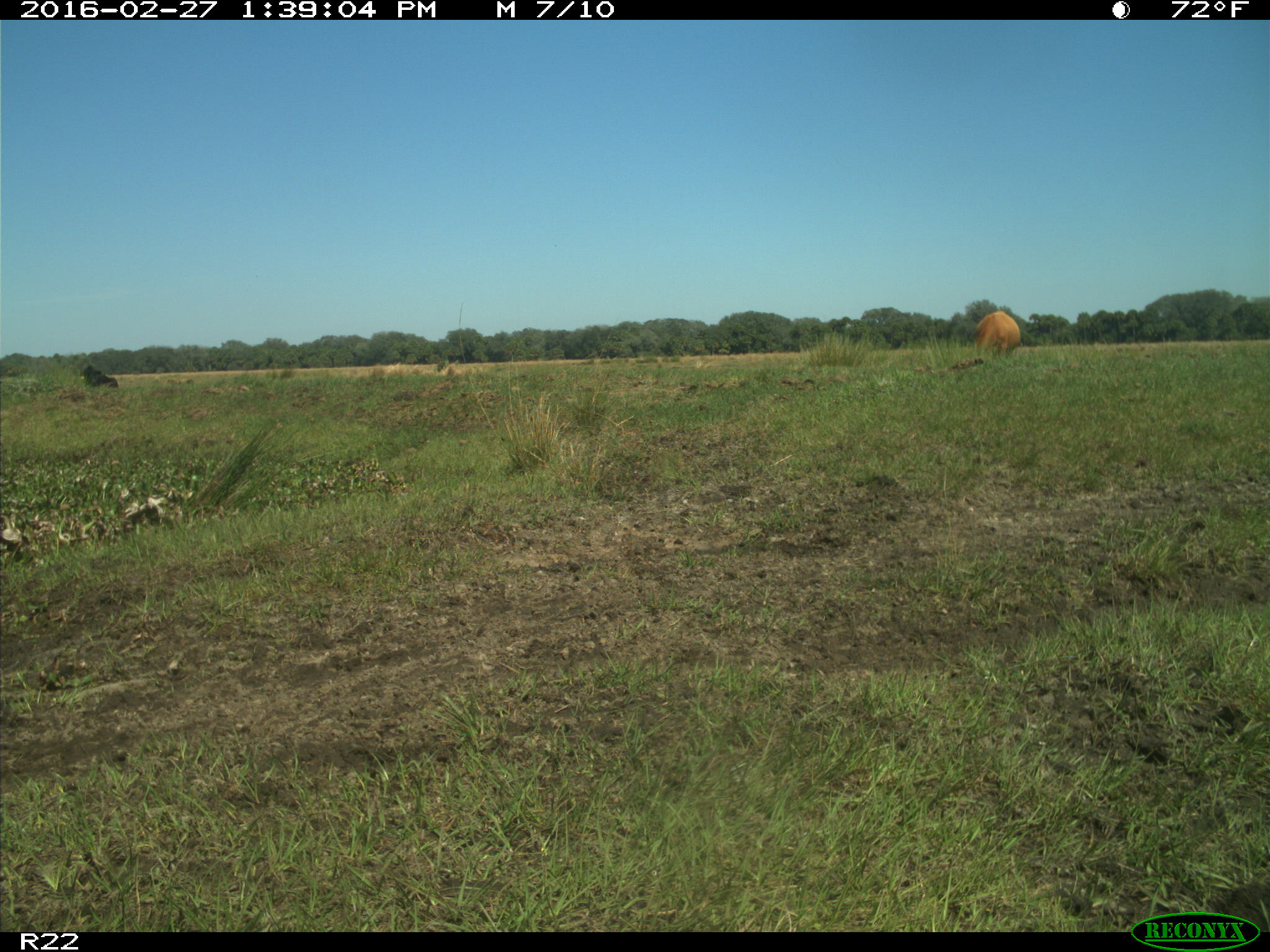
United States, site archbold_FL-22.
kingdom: Animalia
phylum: Chordata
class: Mammalia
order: Artiodactyla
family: Bovidae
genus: Bos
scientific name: Bos taurus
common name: domestic cow